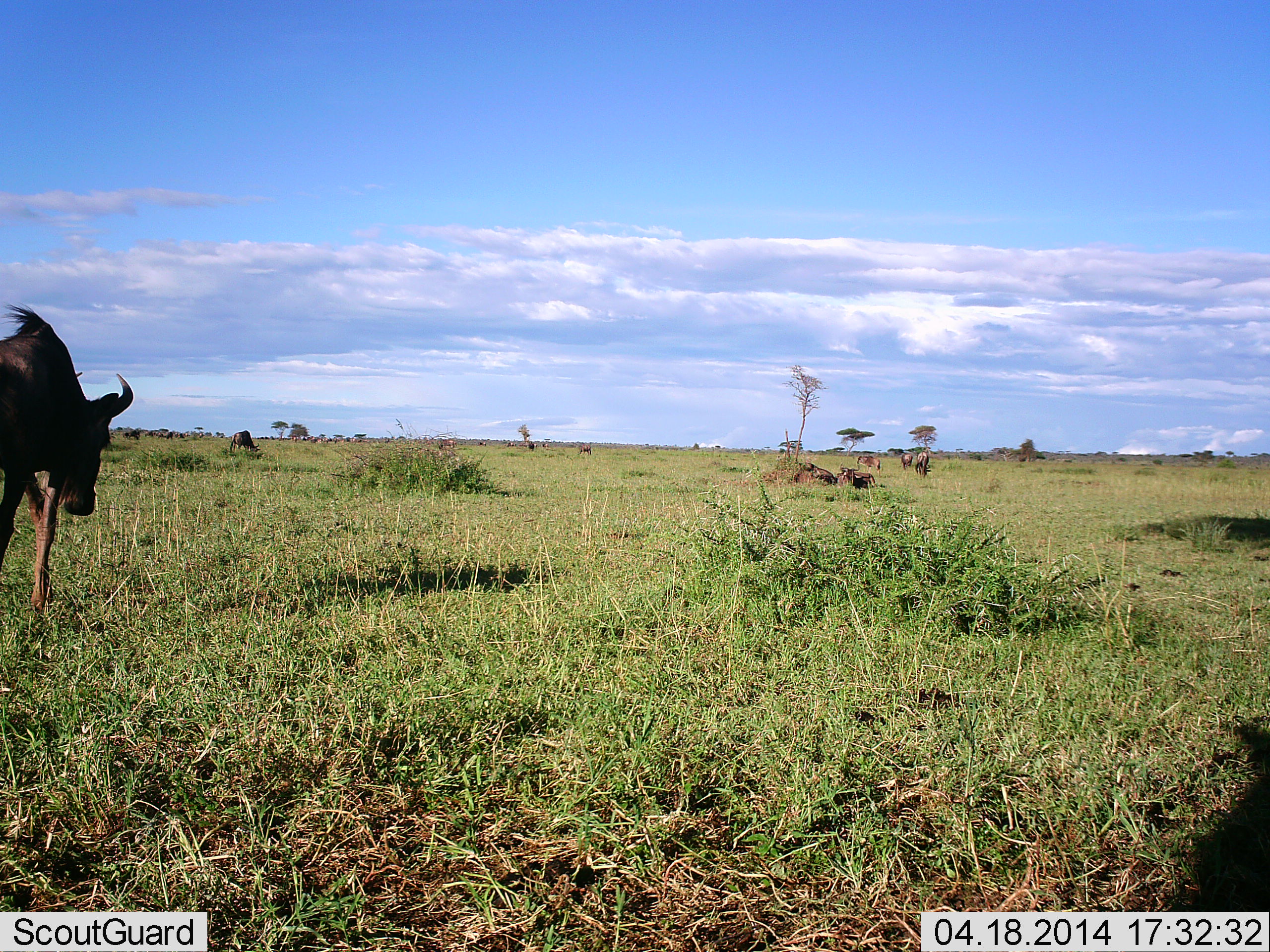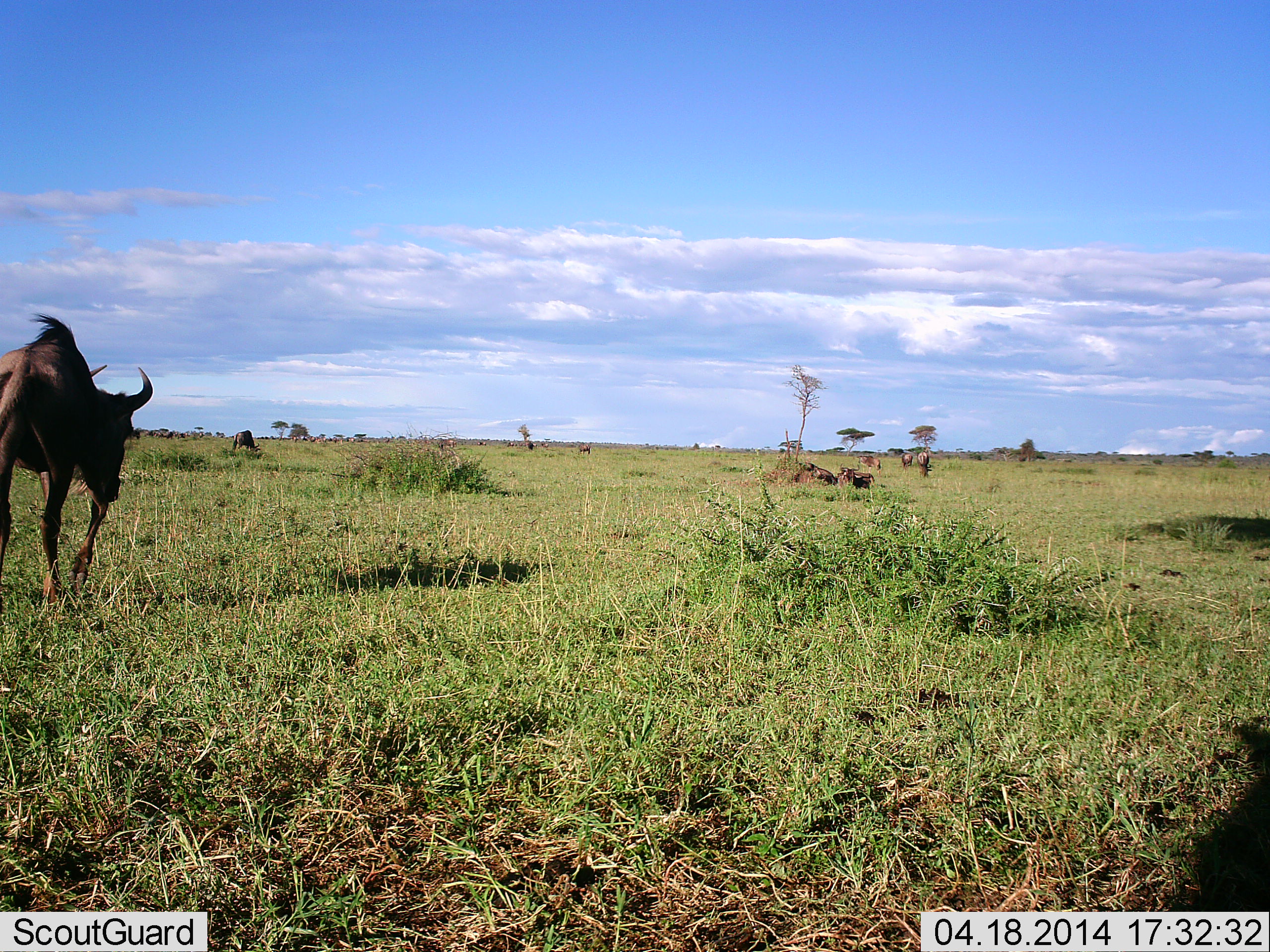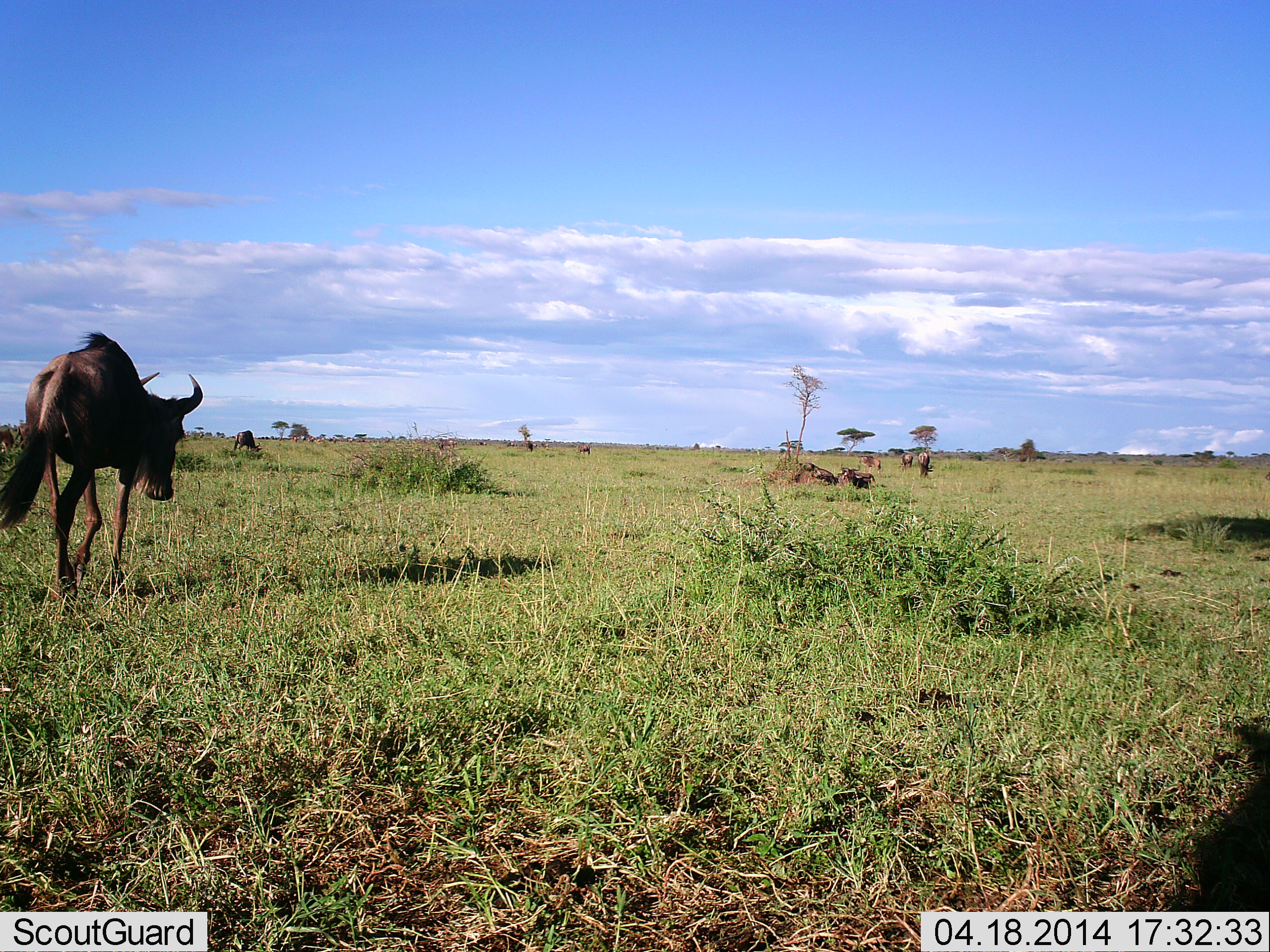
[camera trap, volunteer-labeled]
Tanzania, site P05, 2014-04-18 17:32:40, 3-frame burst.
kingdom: Animalia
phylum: Chordata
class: Mammalia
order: Artiodactyla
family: Bovidae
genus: Connochaetes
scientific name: Connochaetes taurinus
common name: blue wildebeest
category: wildebeest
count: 7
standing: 30%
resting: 30%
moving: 100%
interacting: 10%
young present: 0%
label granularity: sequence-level